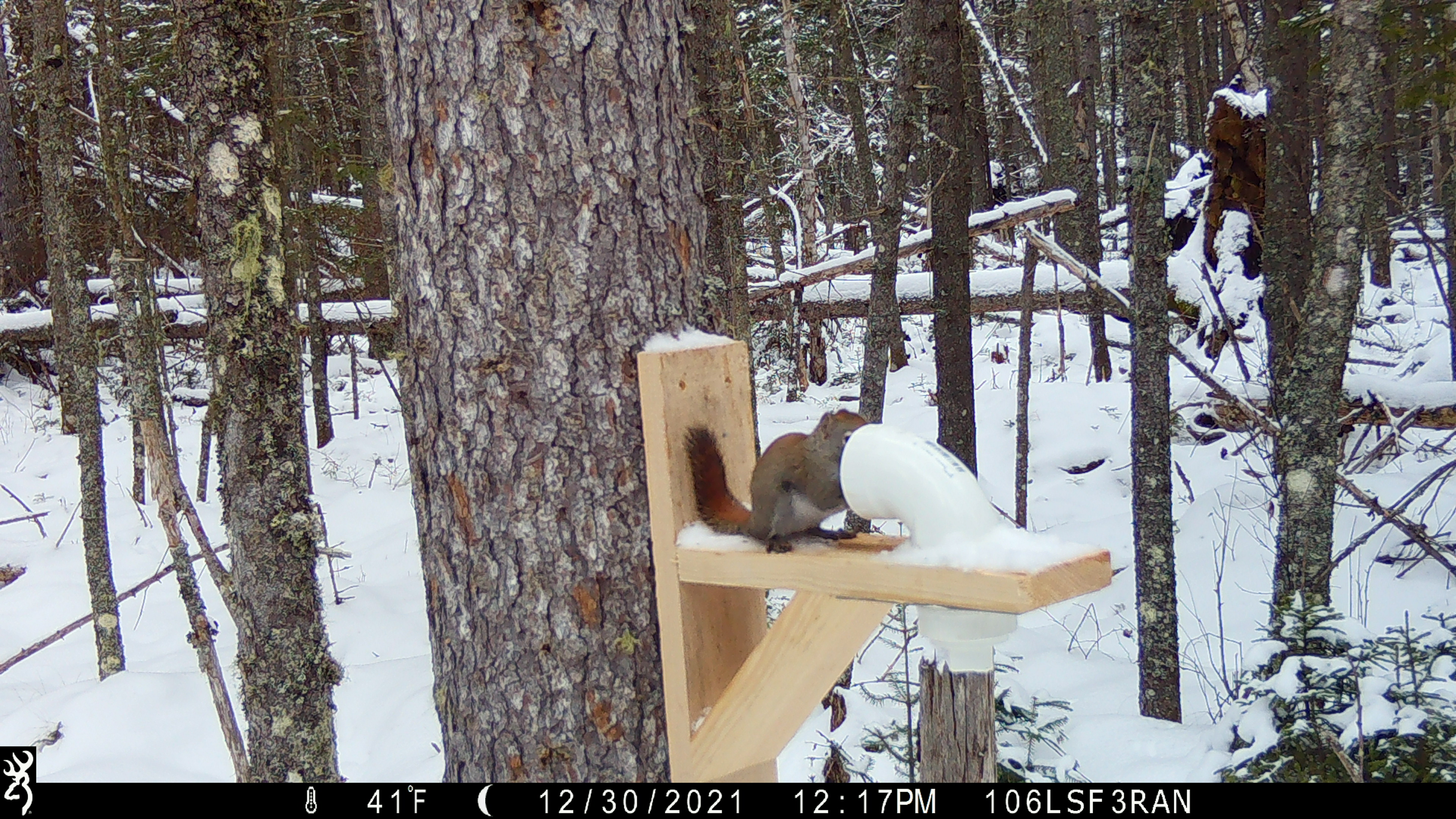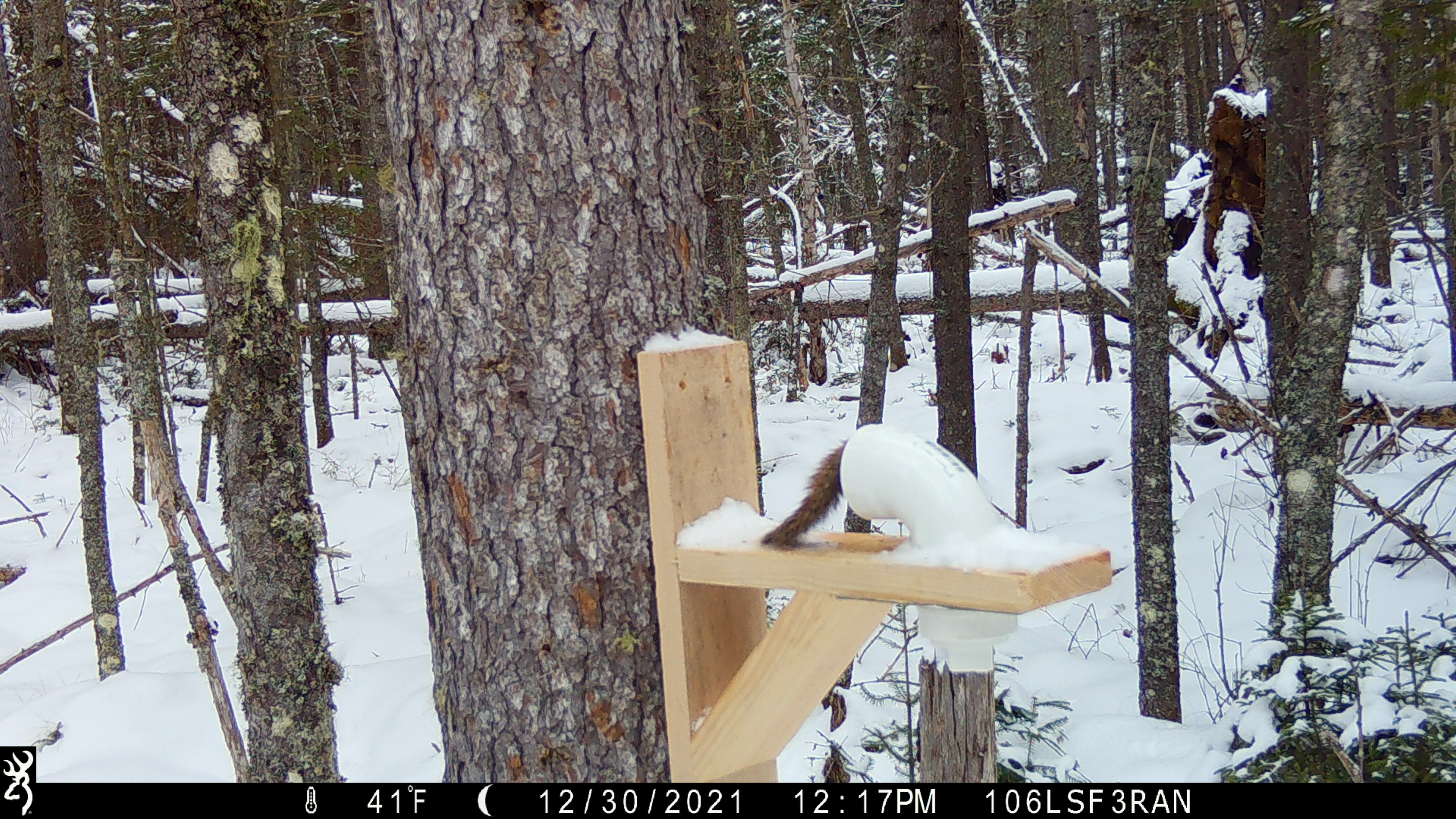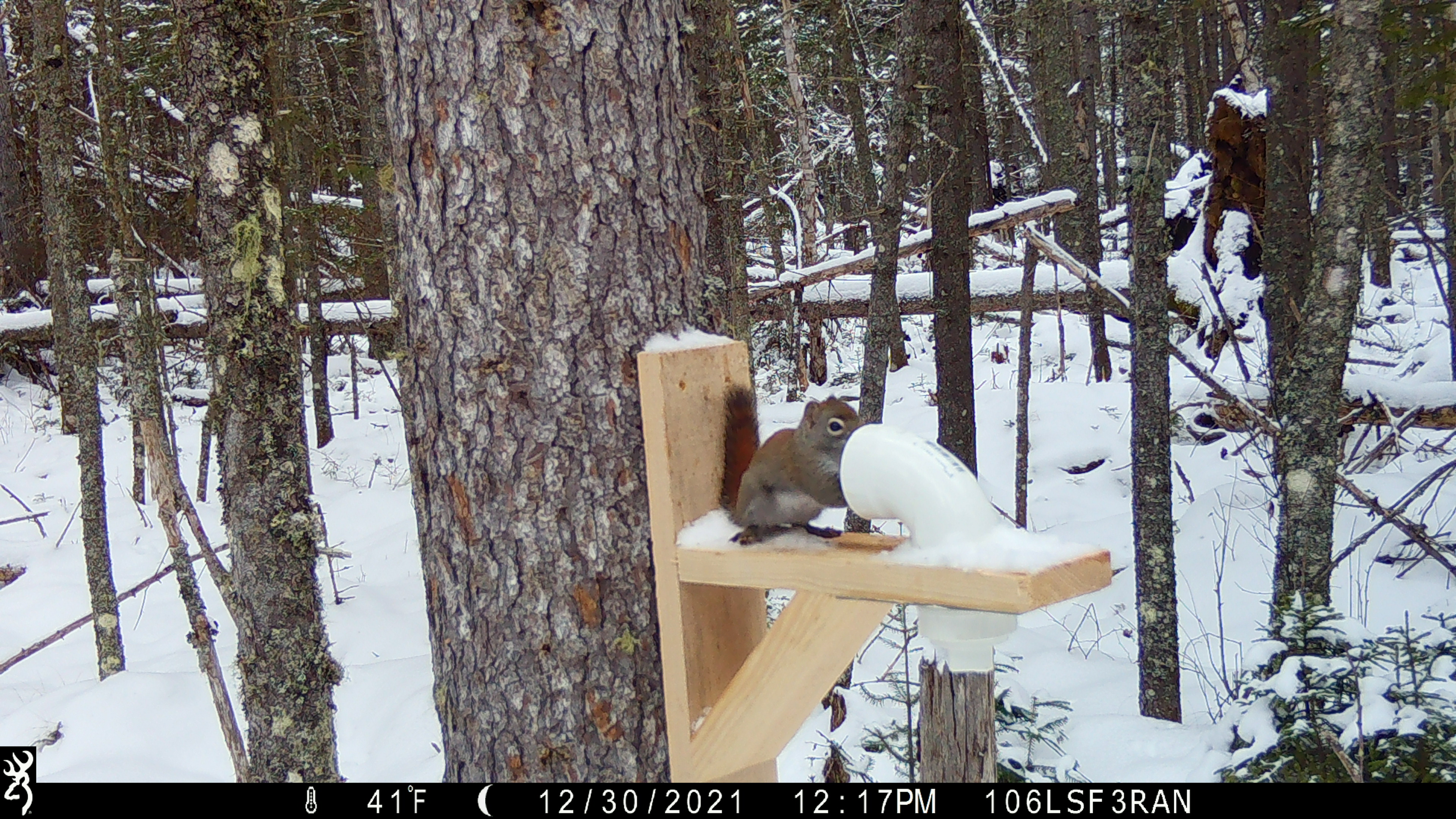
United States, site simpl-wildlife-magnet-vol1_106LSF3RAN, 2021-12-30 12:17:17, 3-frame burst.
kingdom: Animalia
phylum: Chordata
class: Mammalia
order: Rodentia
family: Sciuridae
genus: Tamiasciurus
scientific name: Tamiasciurus hudsonicus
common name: red squirrel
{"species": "red squirrel (Tamiasciurus hudsonicus)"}